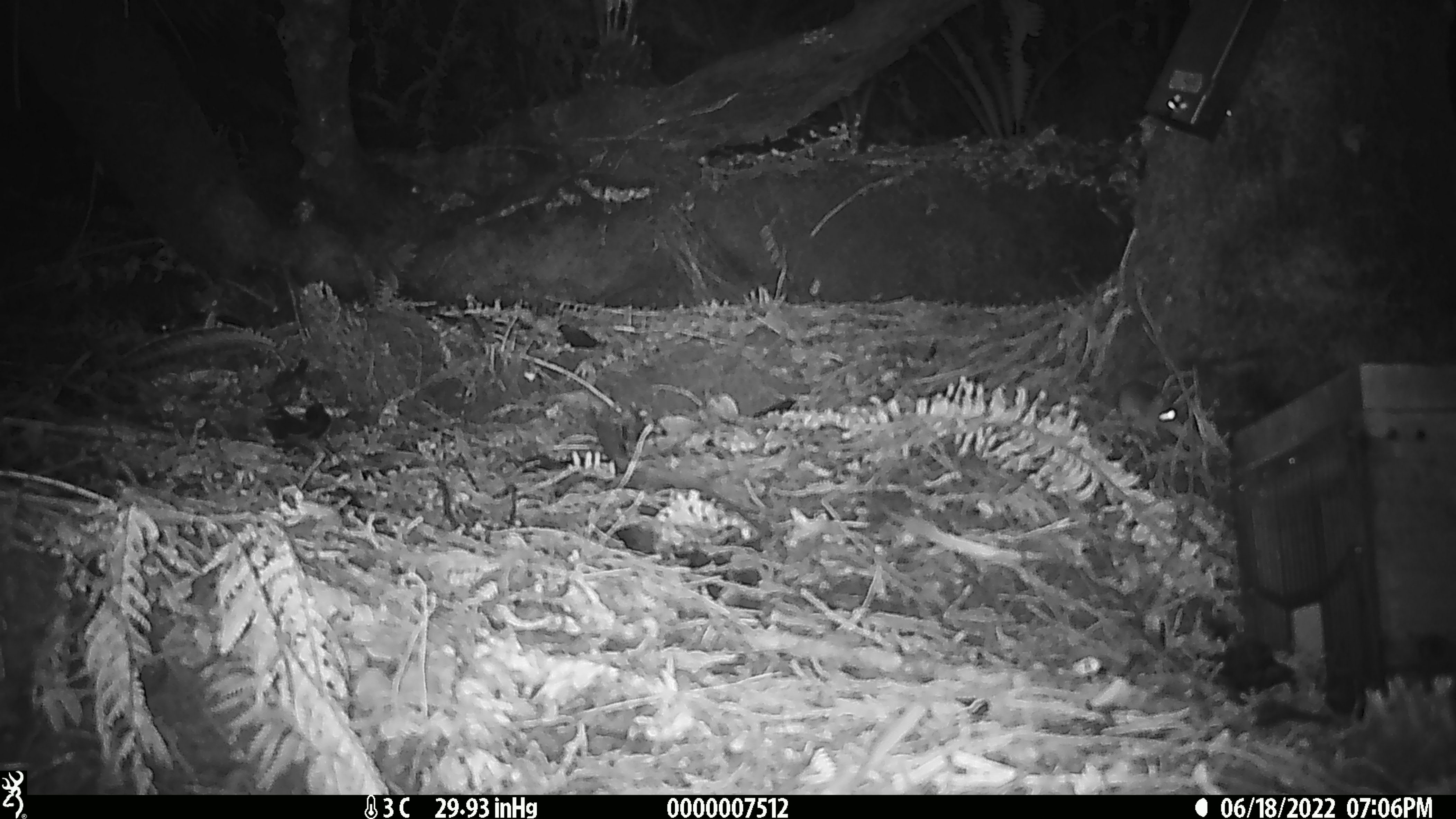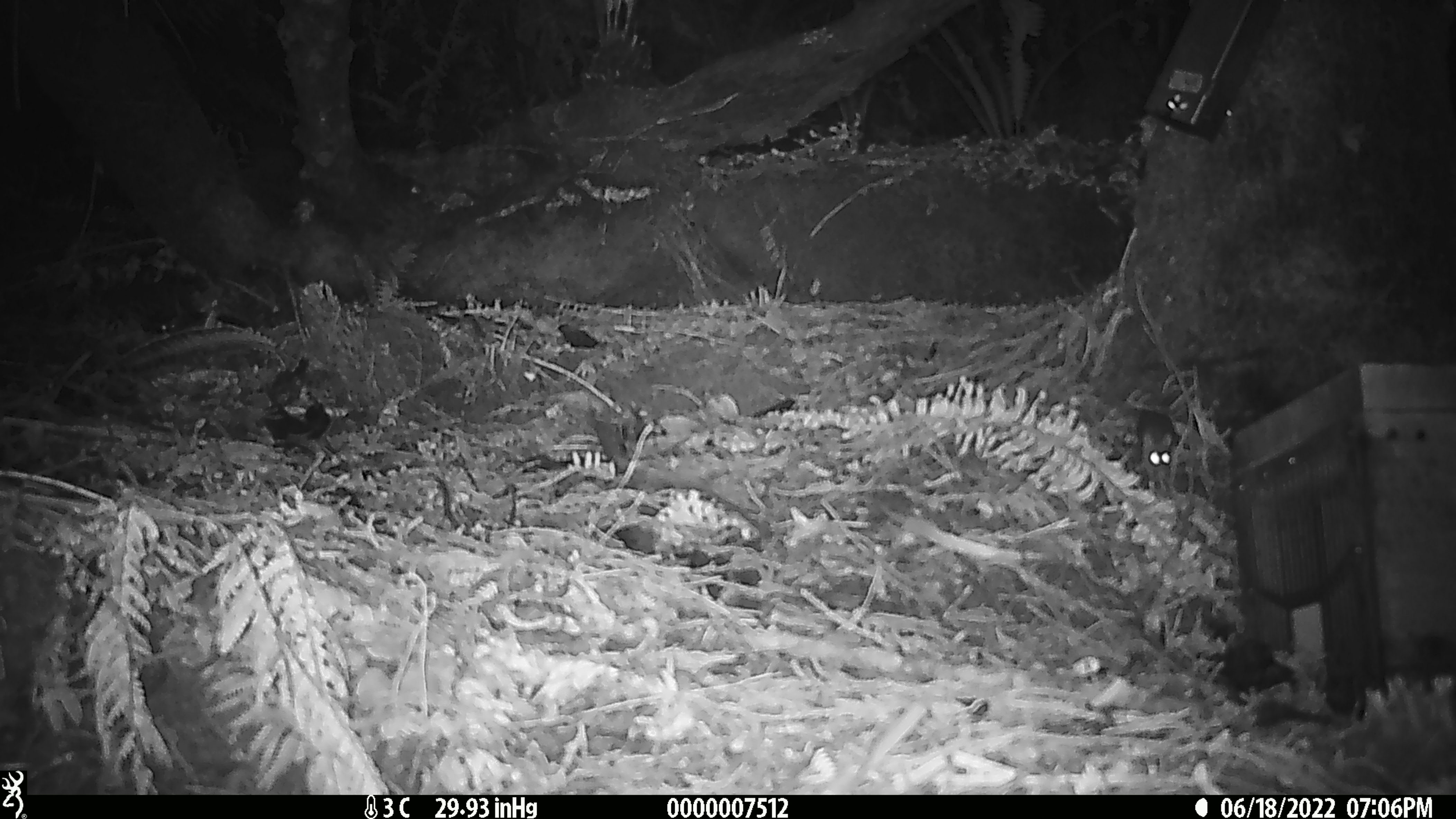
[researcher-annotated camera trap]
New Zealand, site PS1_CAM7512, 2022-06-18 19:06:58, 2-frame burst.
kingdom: Animalia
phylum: Chordata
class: Mammalia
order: Rodentia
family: Muridae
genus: Mus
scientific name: Mus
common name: mouse